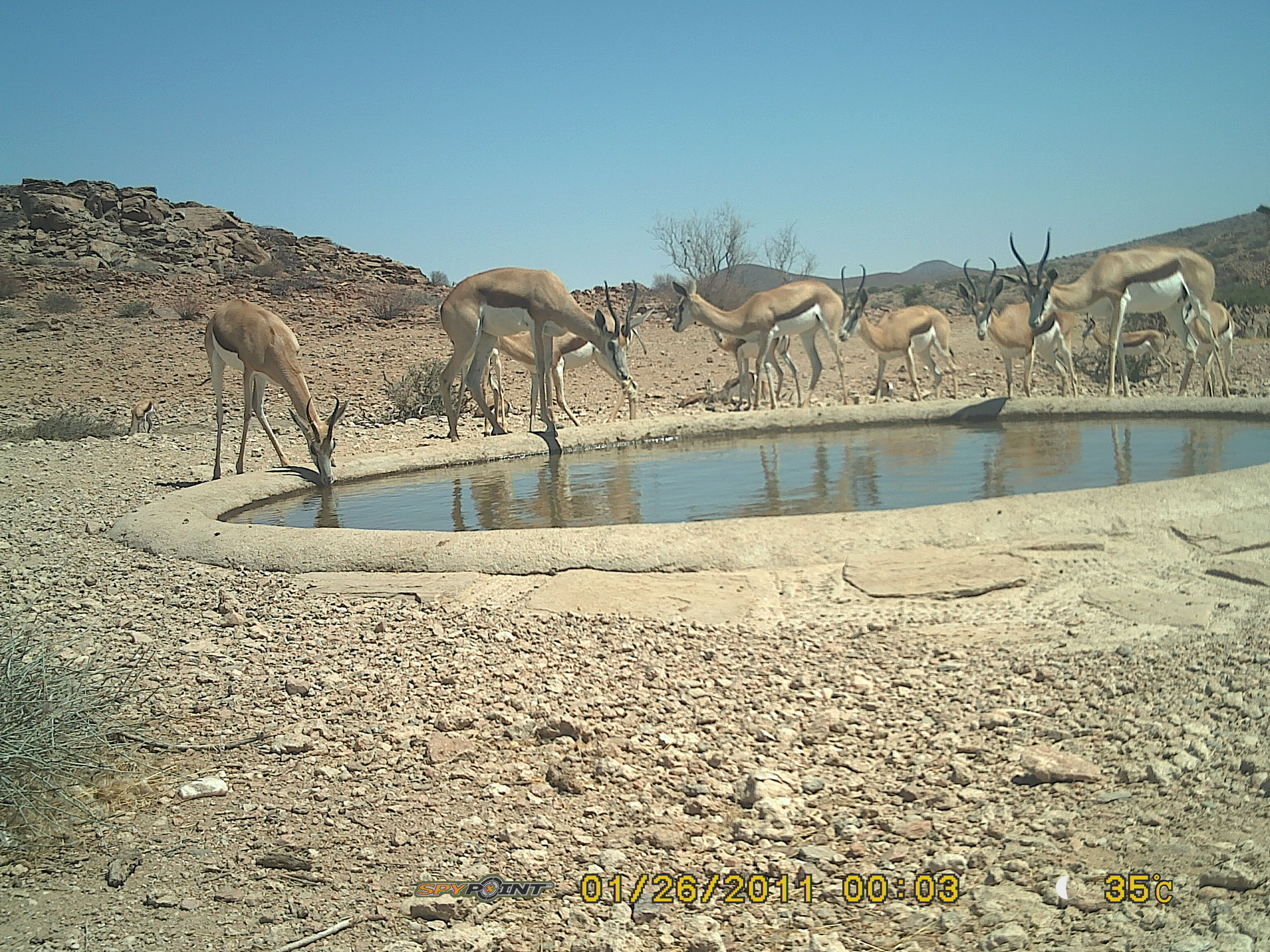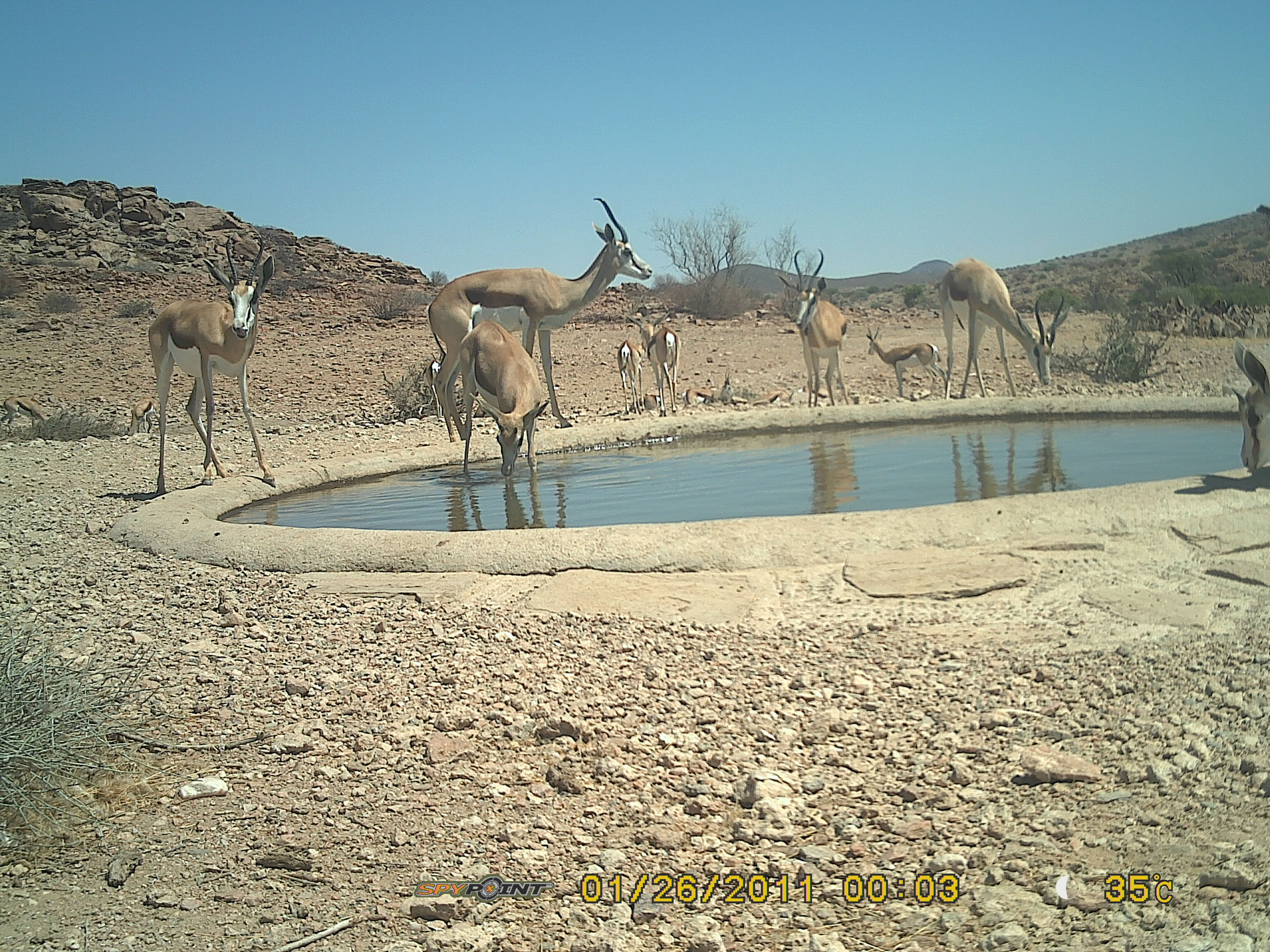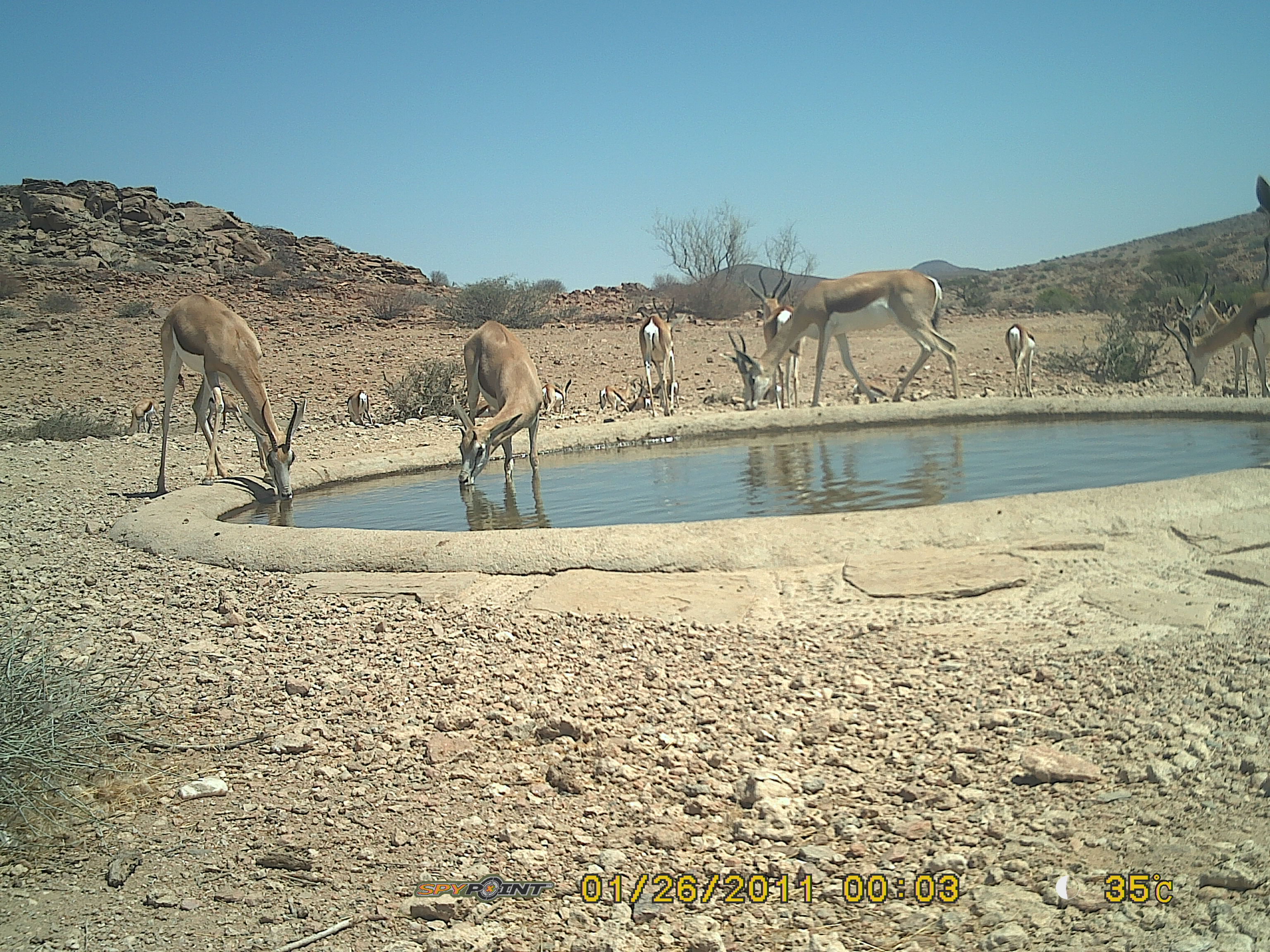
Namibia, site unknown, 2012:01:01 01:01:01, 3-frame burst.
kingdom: Animalia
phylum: Chordata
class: Mammalia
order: Artiodactyla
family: Bovidae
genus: Antidorcas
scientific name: Antidorcas marsupialis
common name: springbok